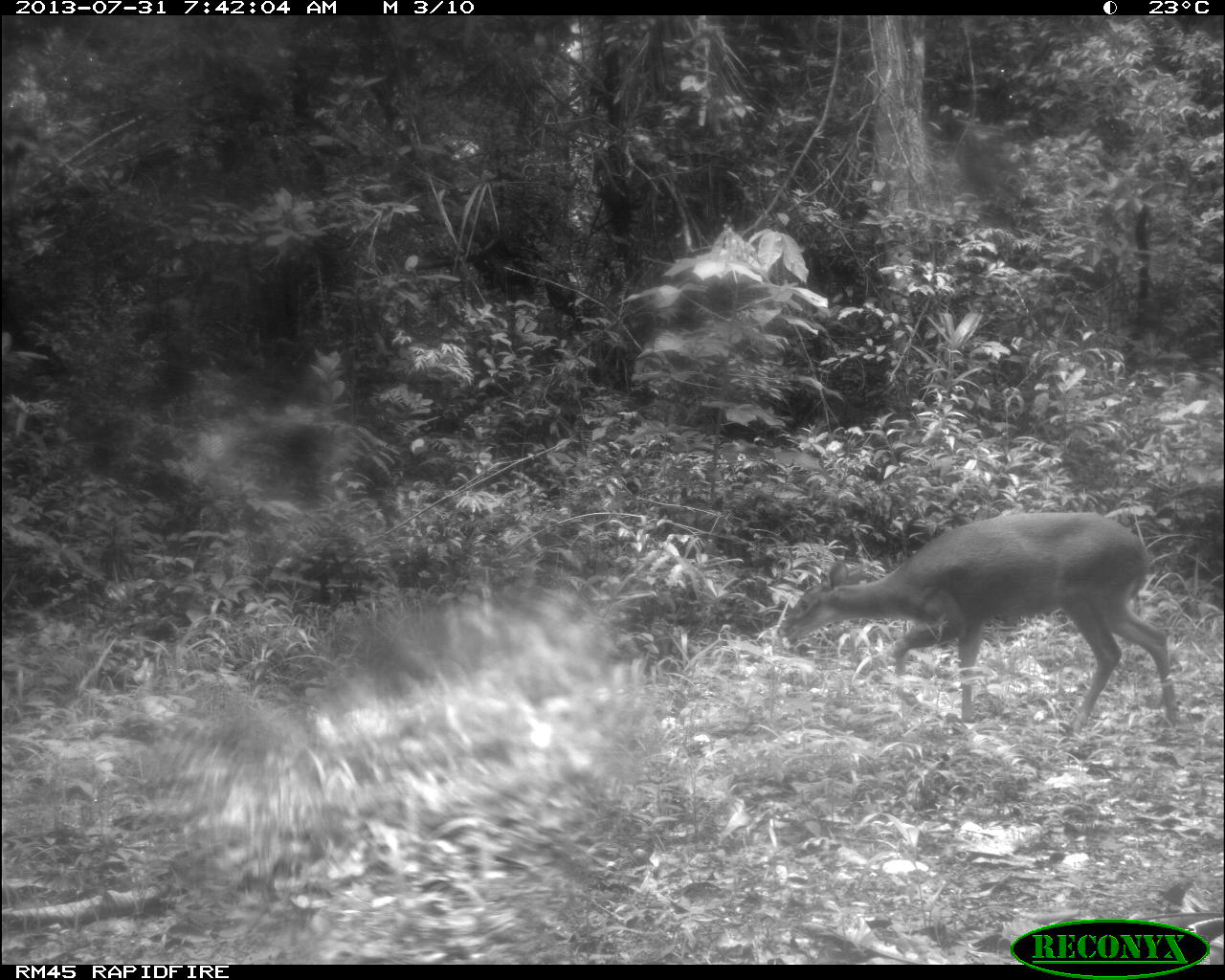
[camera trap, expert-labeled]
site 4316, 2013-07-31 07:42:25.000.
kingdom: Animalia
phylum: Chordata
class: Mammalia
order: Artiodactyla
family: Cervidae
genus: Mazama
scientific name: Mazama temama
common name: central american red brocket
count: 1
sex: female